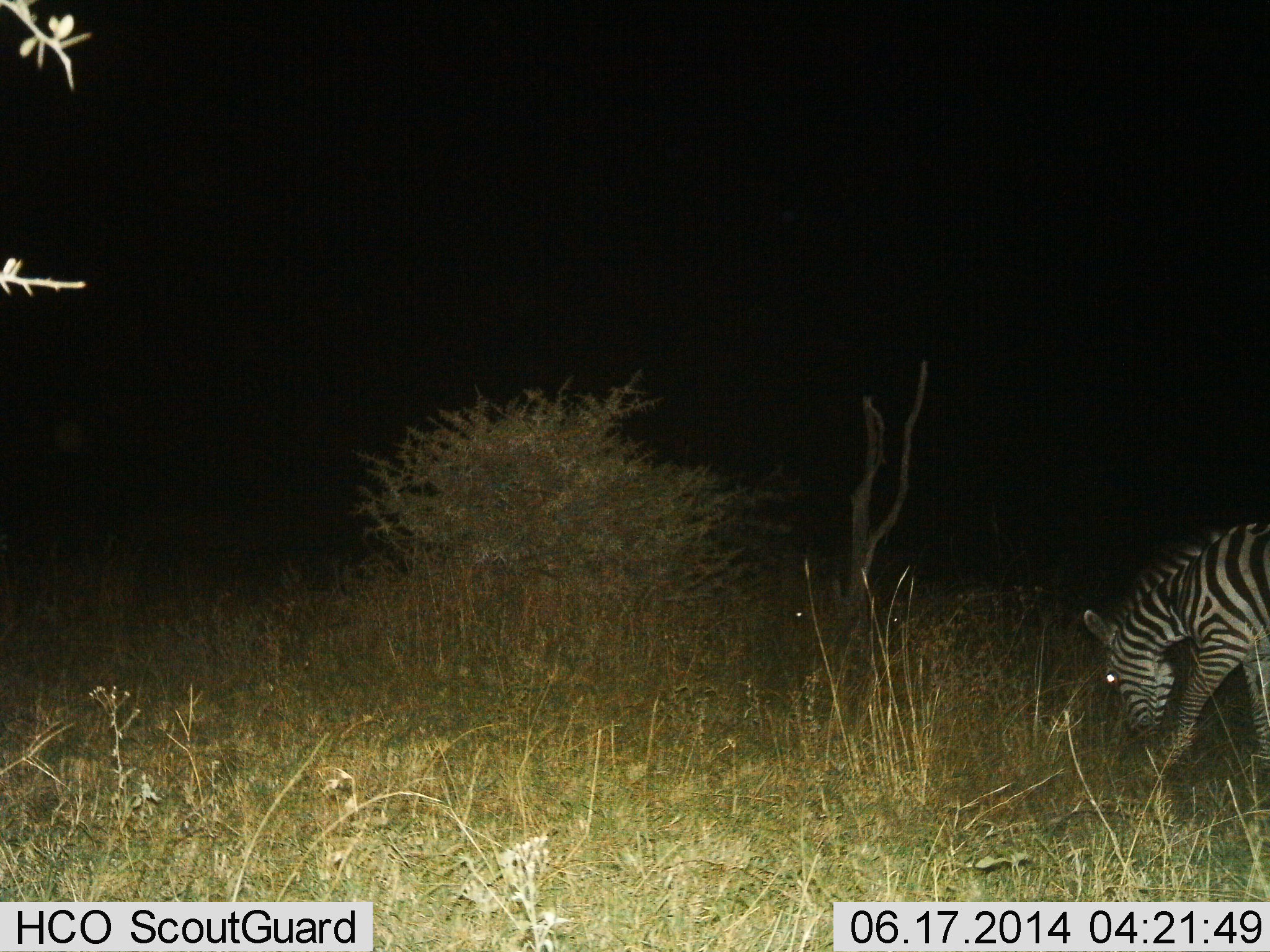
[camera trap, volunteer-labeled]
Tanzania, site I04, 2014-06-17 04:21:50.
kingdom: Animalia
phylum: Chordata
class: Mammalia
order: Perissodactyla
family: Equidae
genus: Equus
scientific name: Equus quagga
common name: plains zebra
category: zebra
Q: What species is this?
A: Zebra (plains zebra) (Equus quagga).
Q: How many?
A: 1.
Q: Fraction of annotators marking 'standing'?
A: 0%.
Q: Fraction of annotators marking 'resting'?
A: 0%.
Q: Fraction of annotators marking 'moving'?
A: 0%.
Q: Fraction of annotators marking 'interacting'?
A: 0%.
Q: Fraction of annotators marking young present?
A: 0%.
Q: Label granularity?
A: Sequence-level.